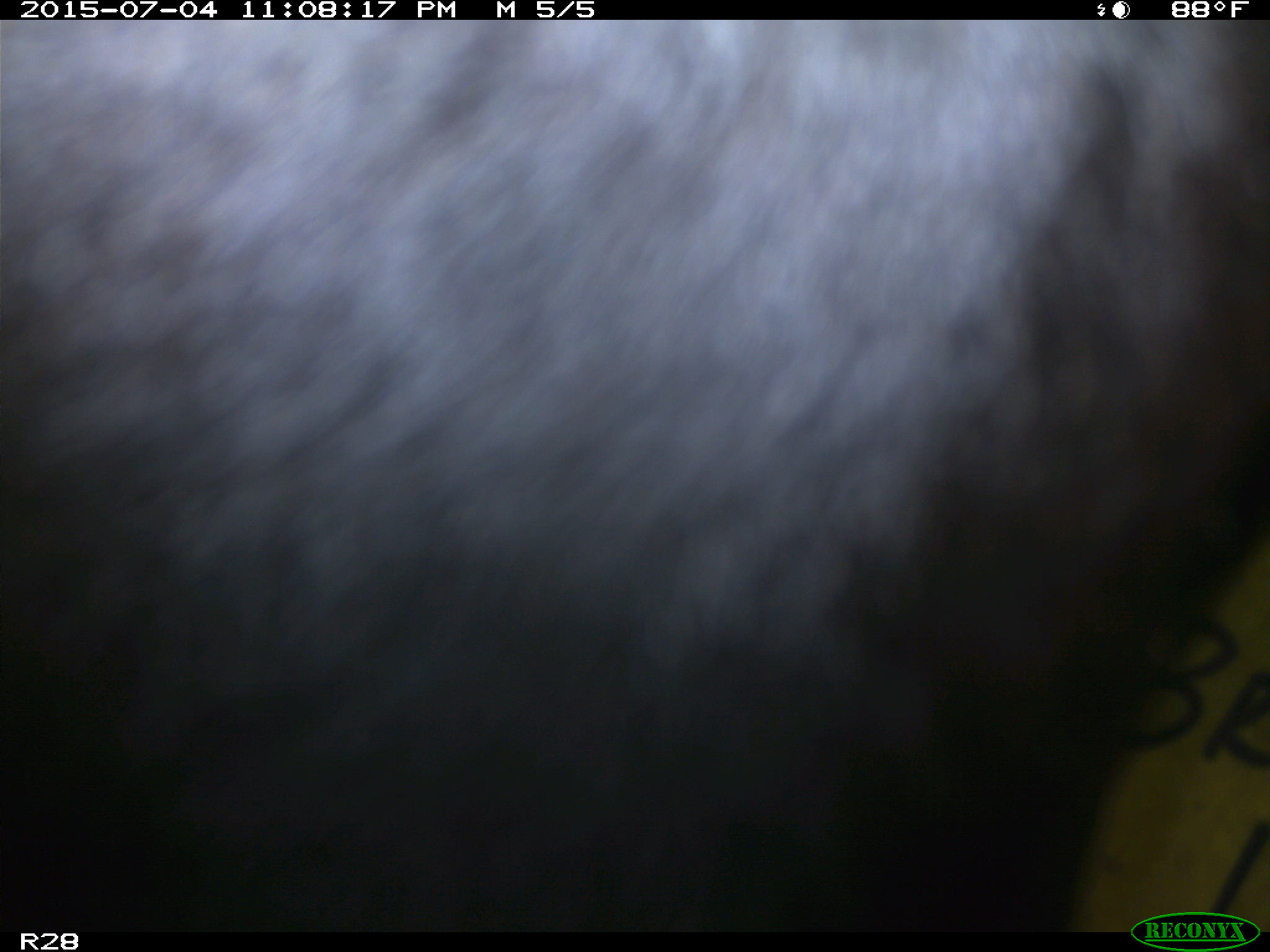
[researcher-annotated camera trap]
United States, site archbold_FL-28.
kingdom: Animalia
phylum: Chordata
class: Mammalia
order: Artiodactyla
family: Bovidae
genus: Bos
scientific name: Bos taurus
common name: domestic cow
Bos taurus (domestic cow).